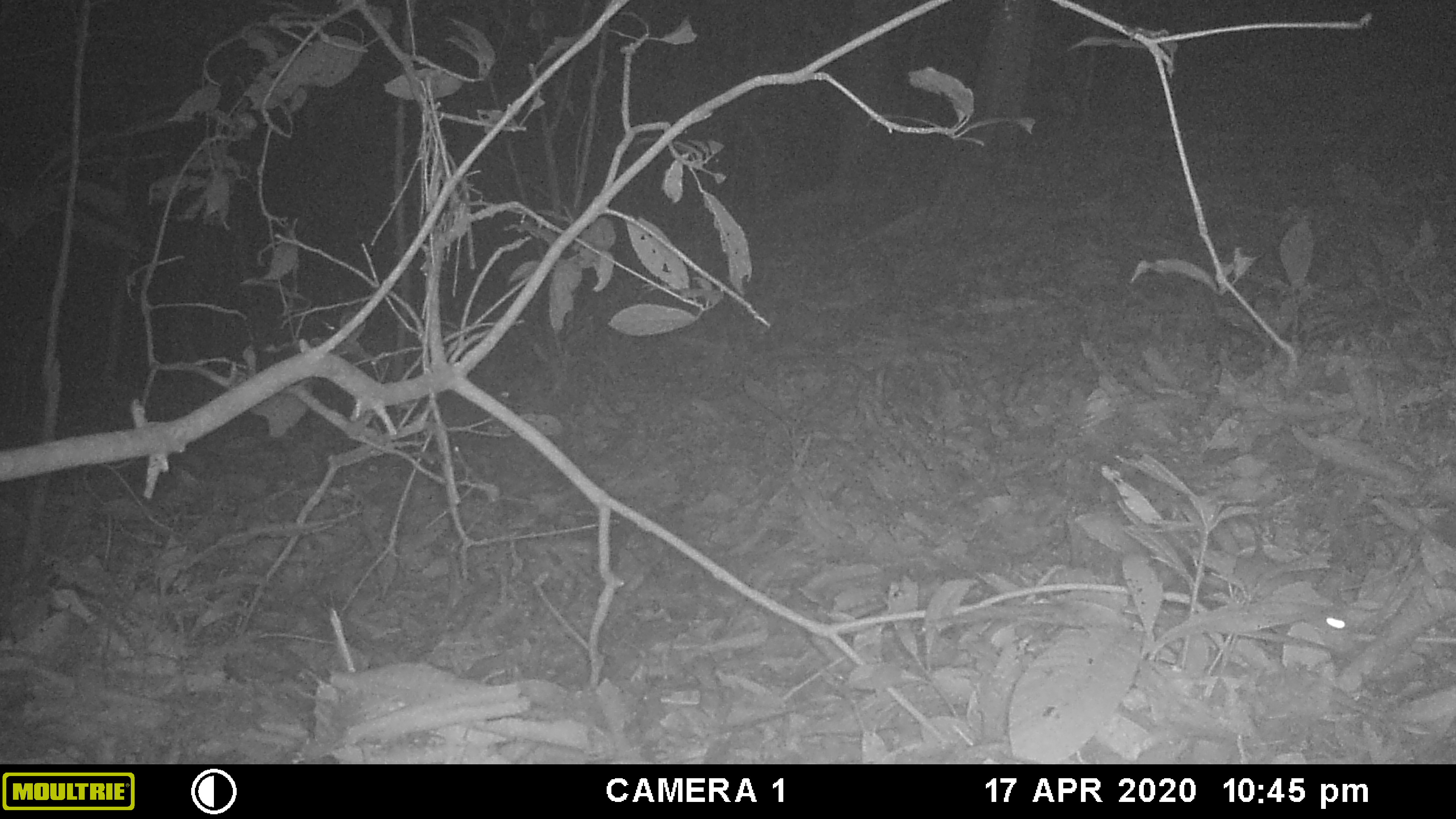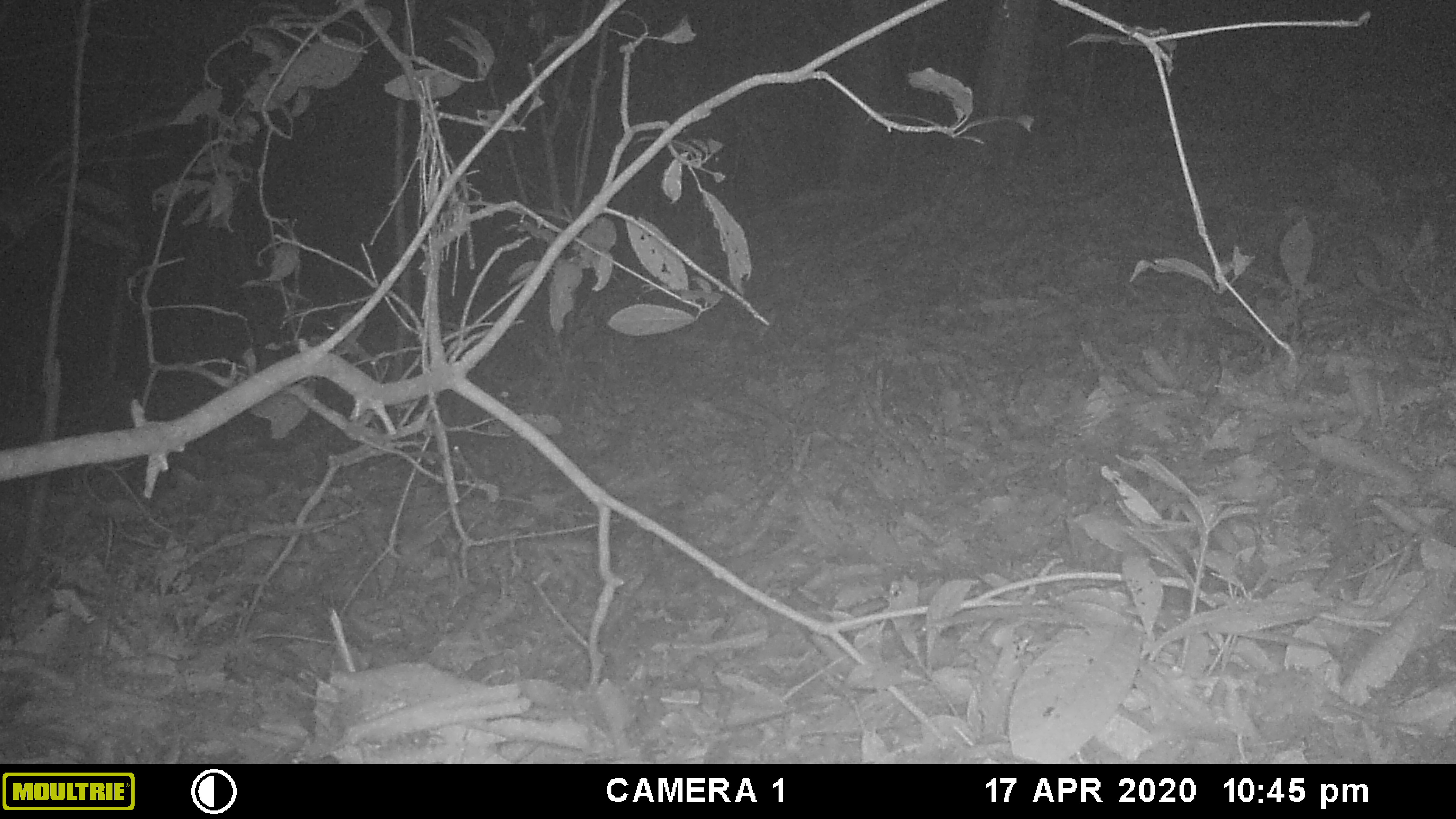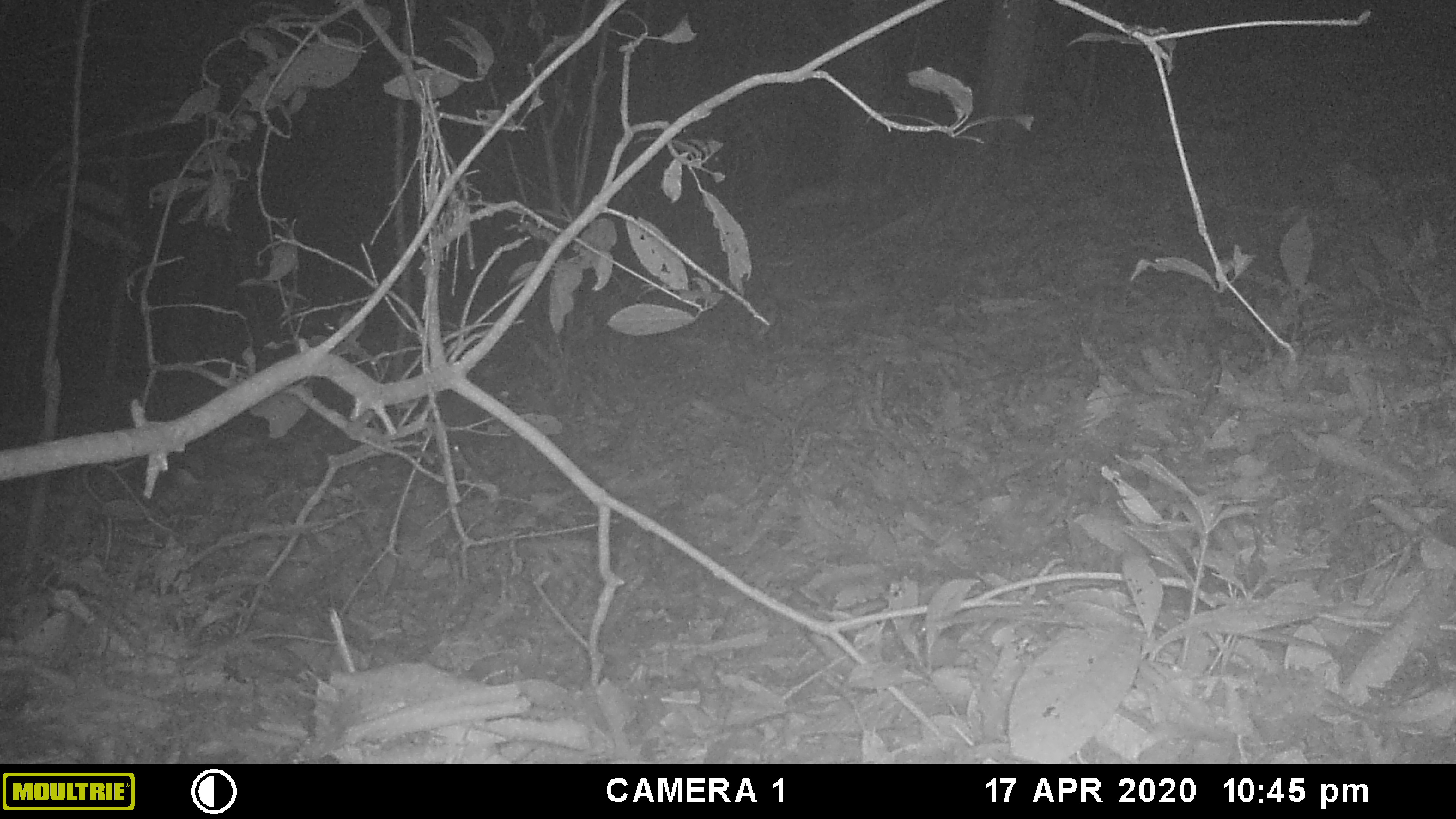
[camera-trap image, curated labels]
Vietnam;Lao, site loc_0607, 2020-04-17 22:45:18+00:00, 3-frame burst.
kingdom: Animalia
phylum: Chordata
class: Mammalia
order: Rodentia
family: Muridae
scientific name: Muridae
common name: old-world mice and rats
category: unidentified murid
Unidentified murid (old-world mice and rats) (Muridae). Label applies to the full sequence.